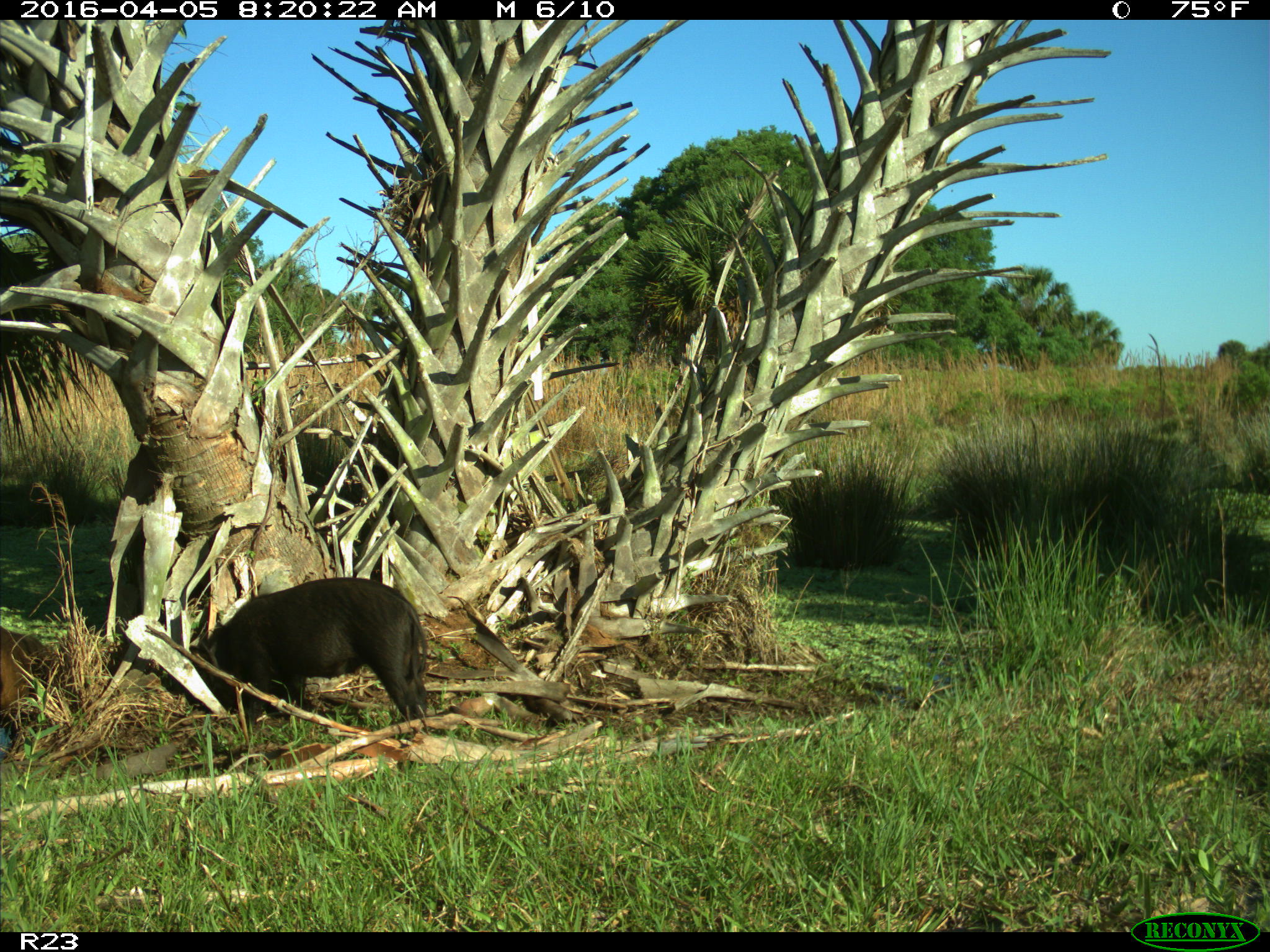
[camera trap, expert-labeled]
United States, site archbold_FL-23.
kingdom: Animalia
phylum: Chordata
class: Mammalia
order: Artiodactyla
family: Suidae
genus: Sus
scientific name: Sus scrofa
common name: wild boar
Sus scrofa (wild boar).